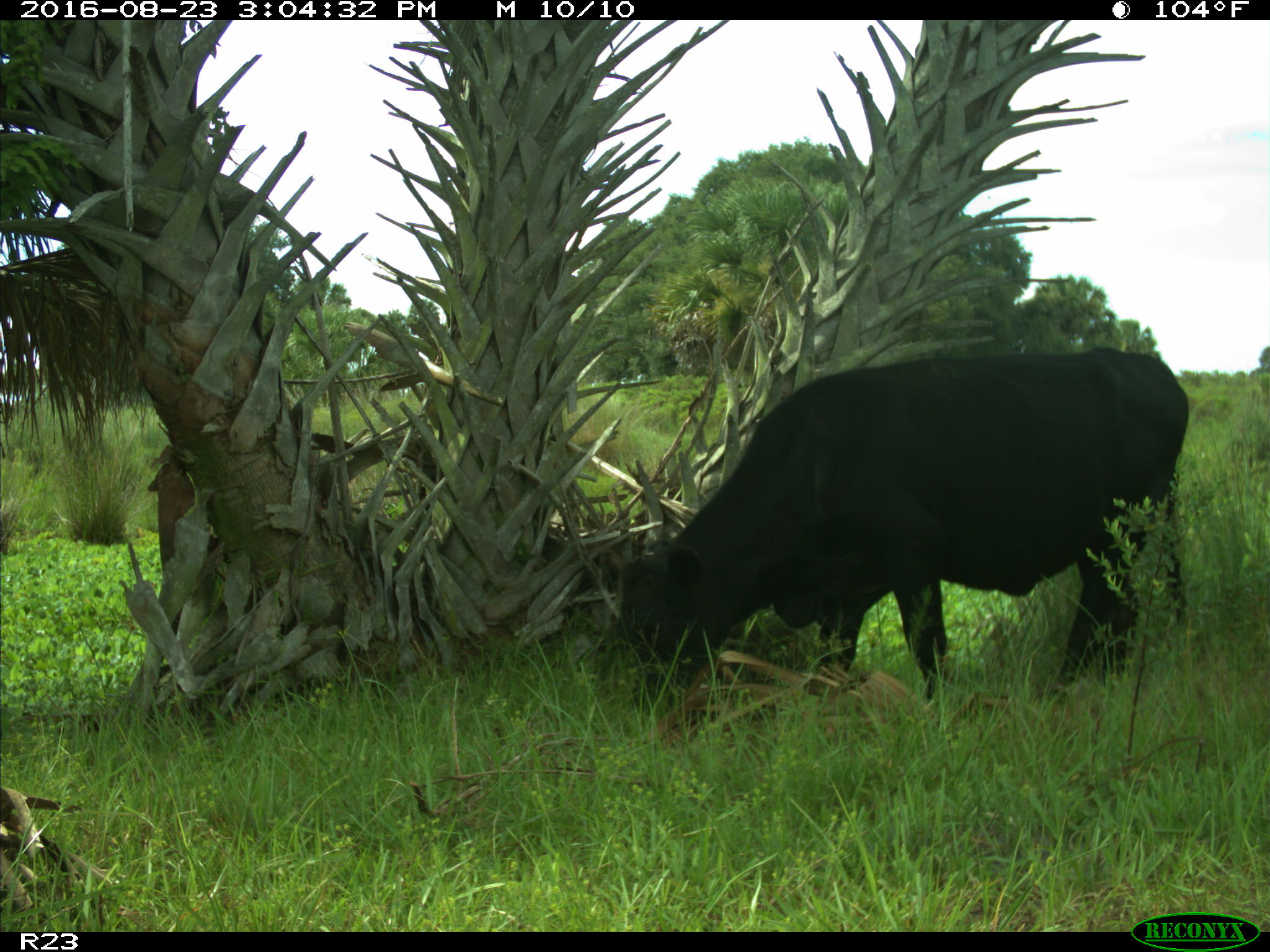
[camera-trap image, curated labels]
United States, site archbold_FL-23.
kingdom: Animalia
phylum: Chordata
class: Mammalia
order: Artiodactyla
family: Bovidae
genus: Bos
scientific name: Bos taurus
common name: domestic cow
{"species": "Bos taurus (domestic cow)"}